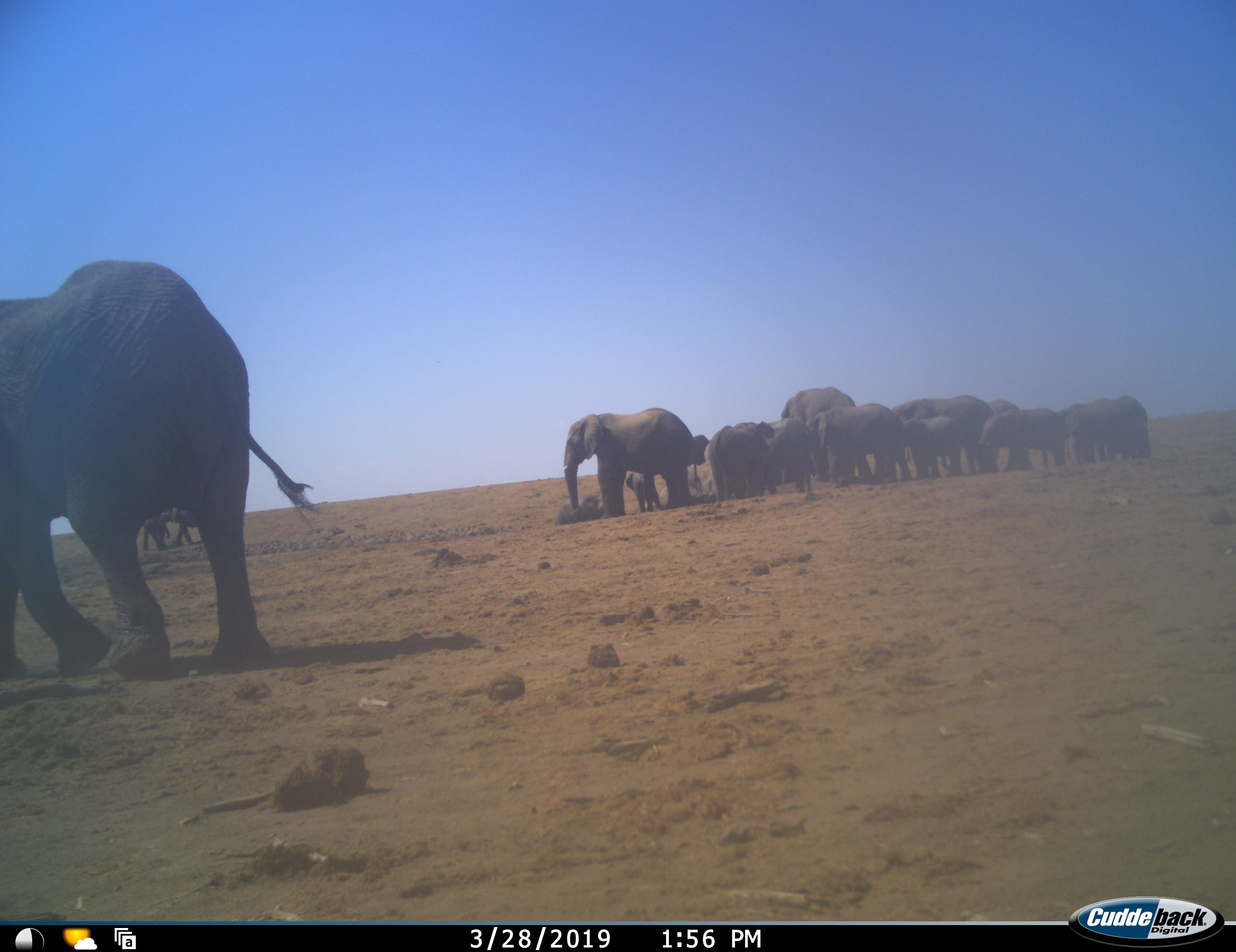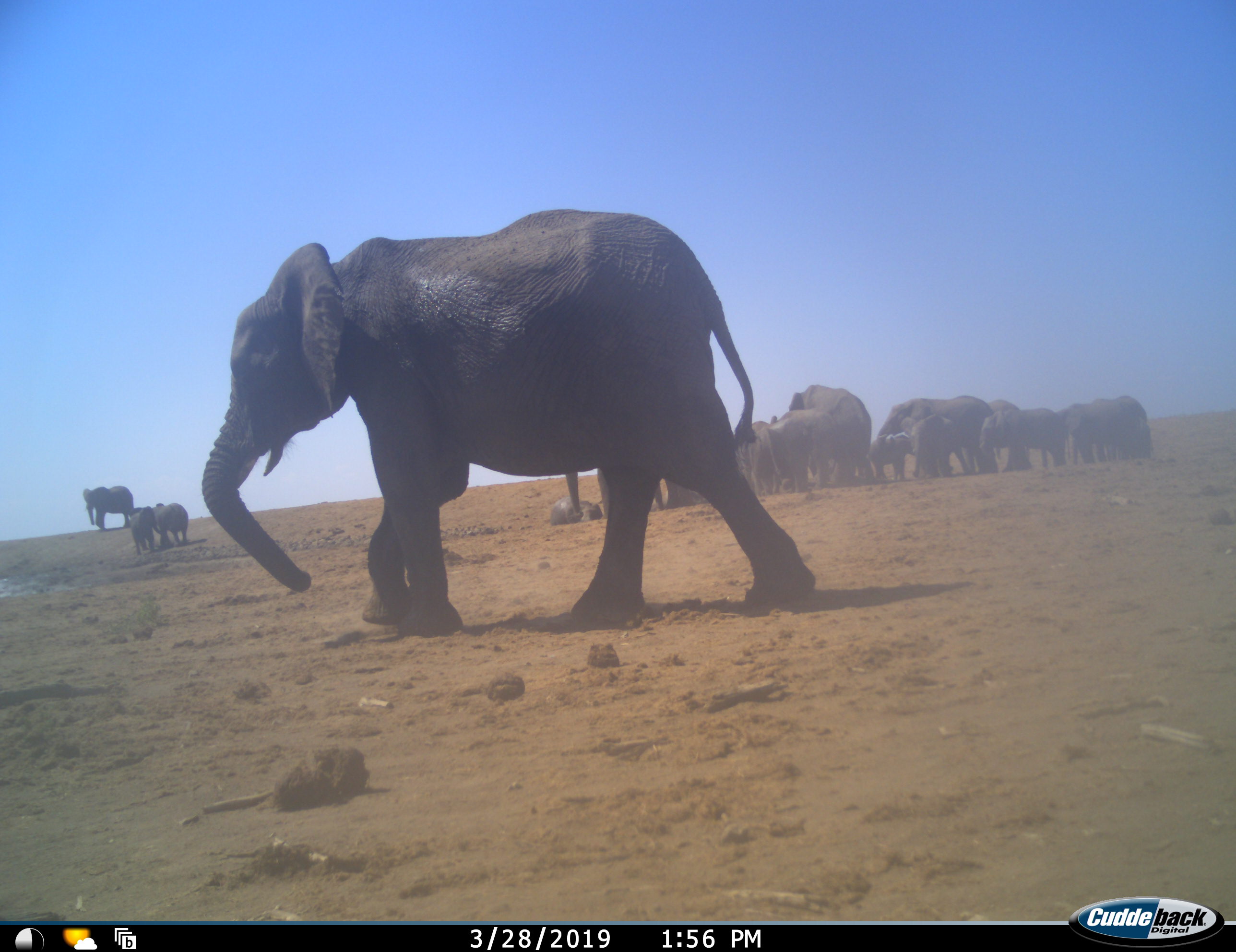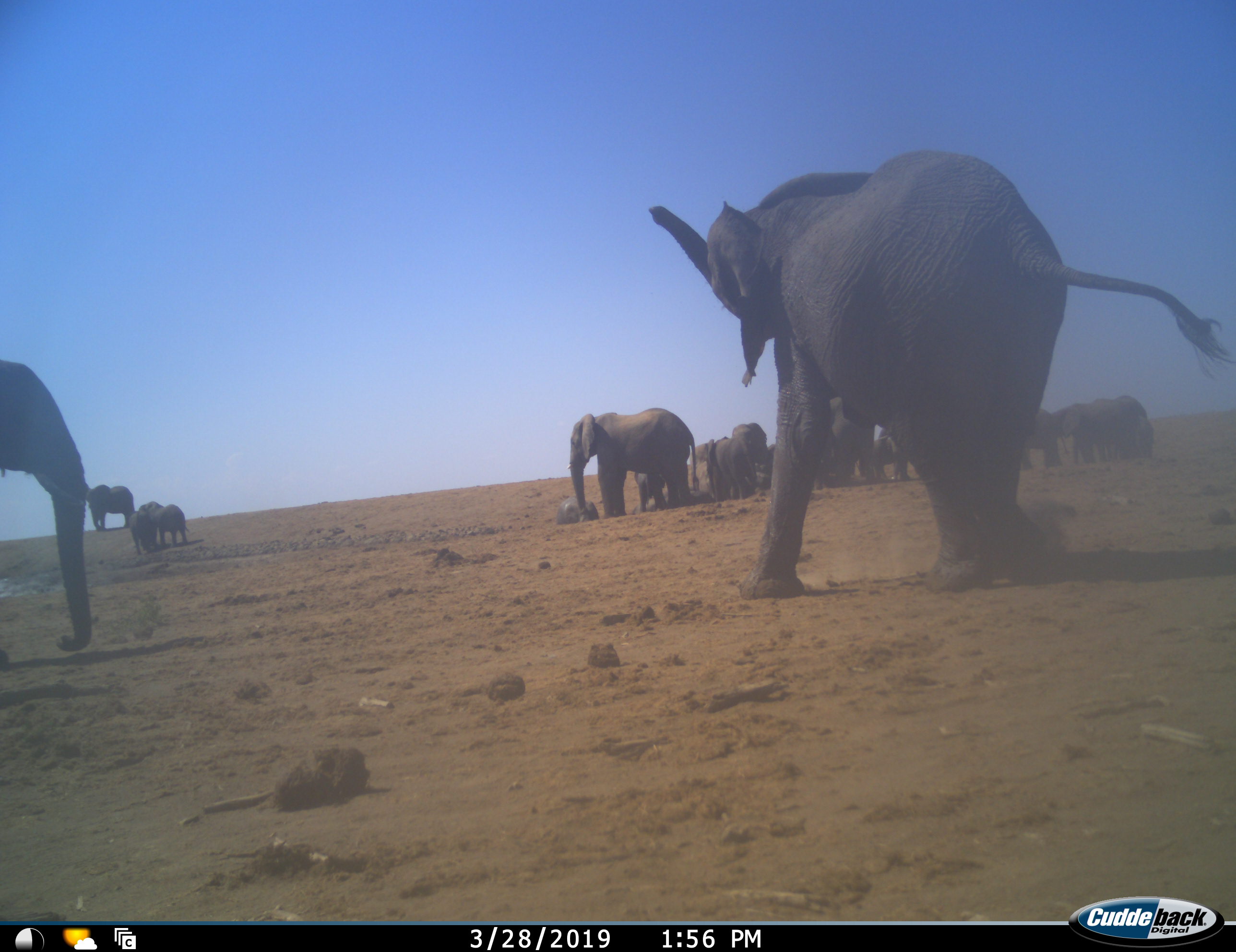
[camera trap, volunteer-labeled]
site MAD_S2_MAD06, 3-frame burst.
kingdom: Animalia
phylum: Chordata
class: Mammalia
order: Proboscidea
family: Elephantidae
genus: Loxodonta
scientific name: Loxodonta africana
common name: african bush elephant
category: elephant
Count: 11-50.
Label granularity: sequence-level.